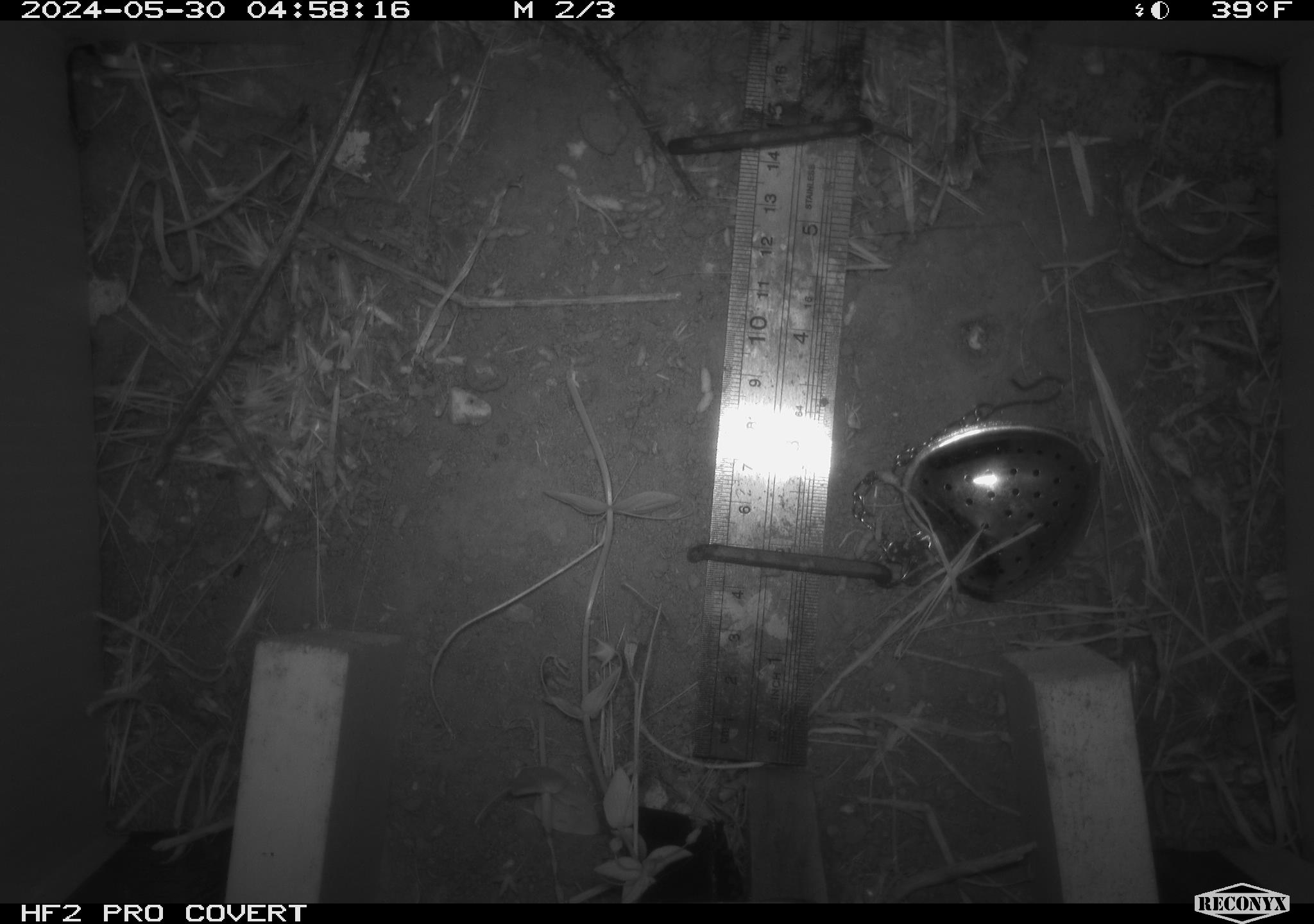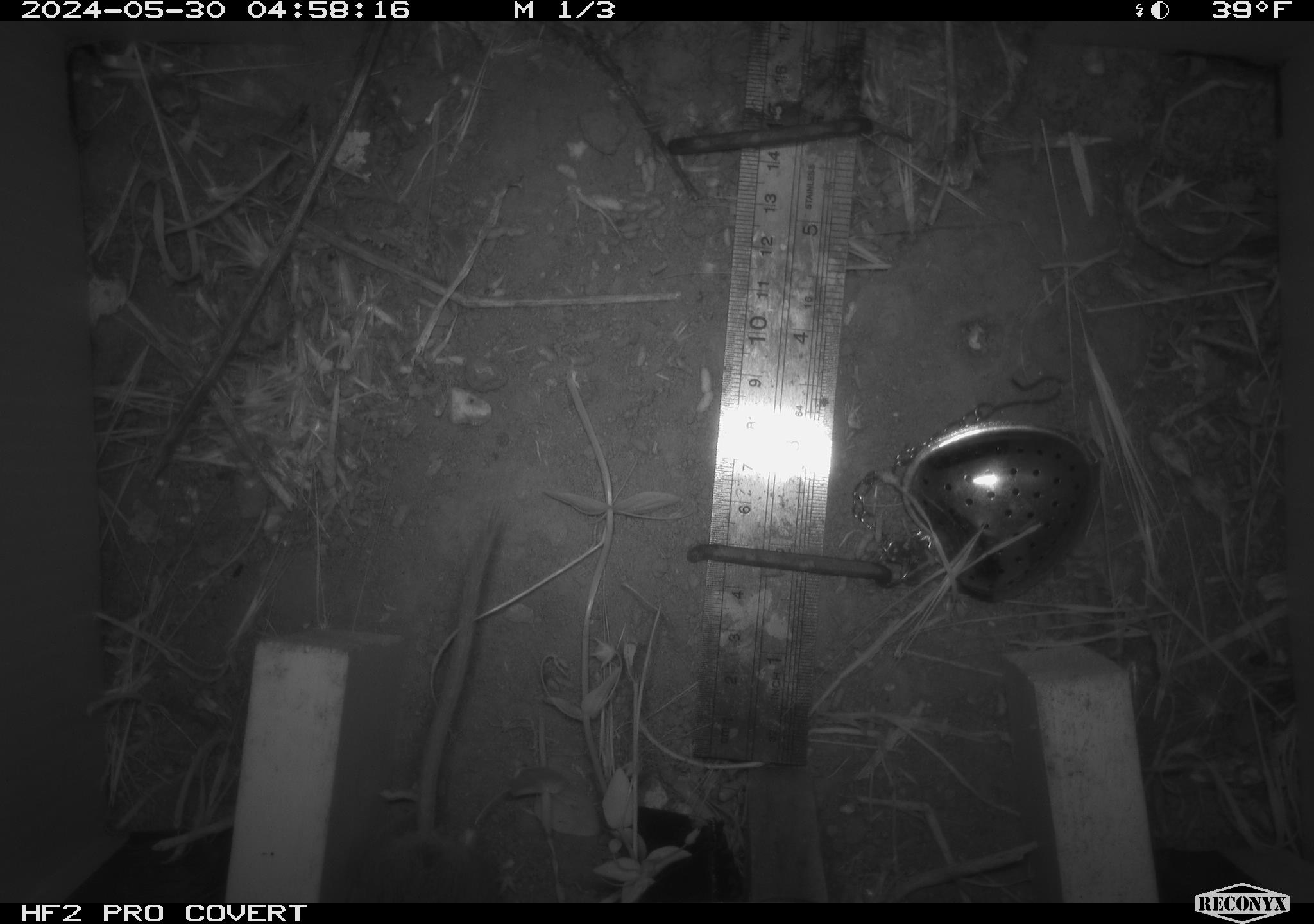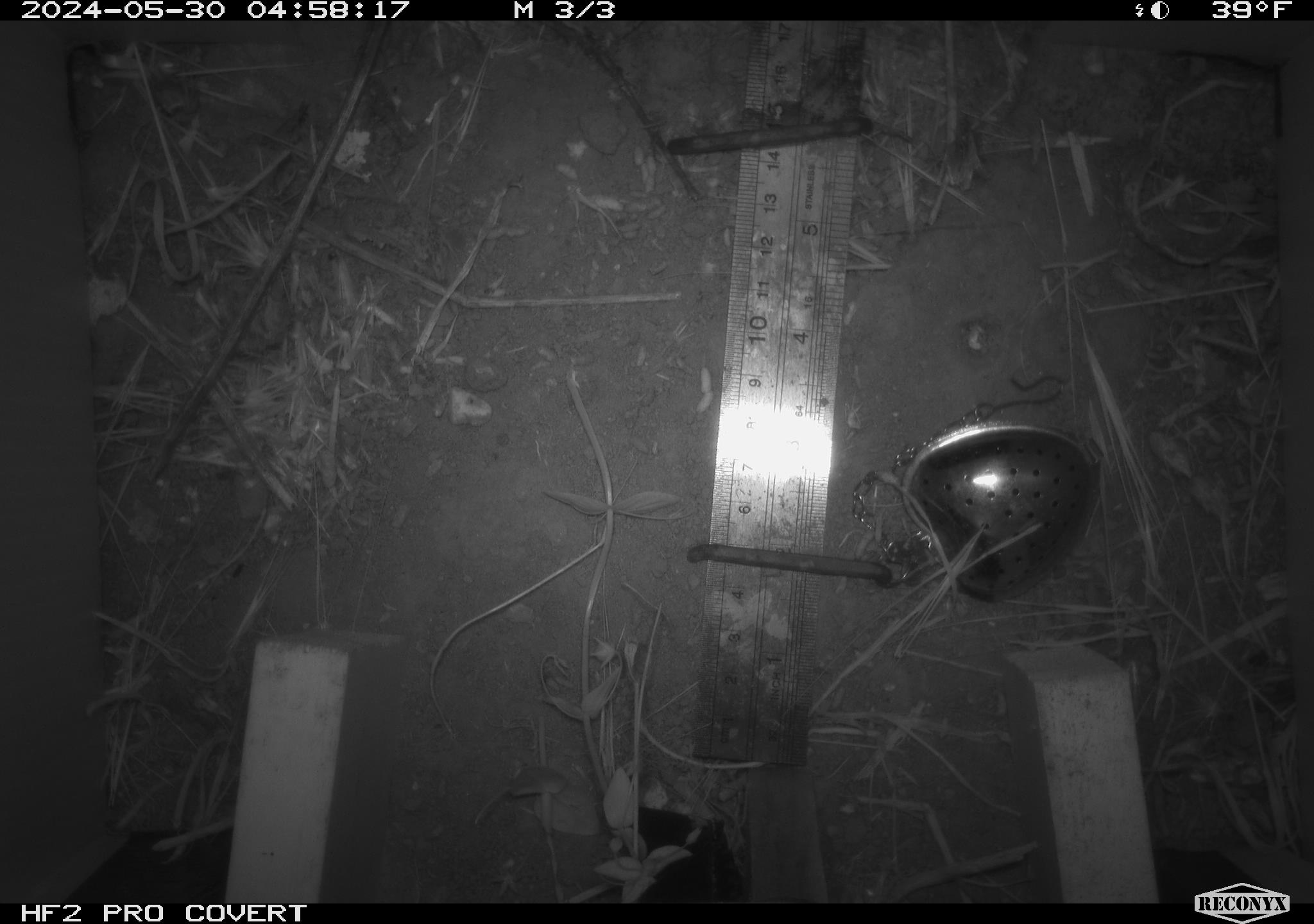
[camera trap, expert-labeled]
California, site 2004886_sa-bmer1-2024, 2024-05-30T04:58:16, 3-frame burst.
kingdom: Animalia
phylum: Chordata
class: Mammalia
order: Rodentia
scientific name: Rodentia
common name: mouse species